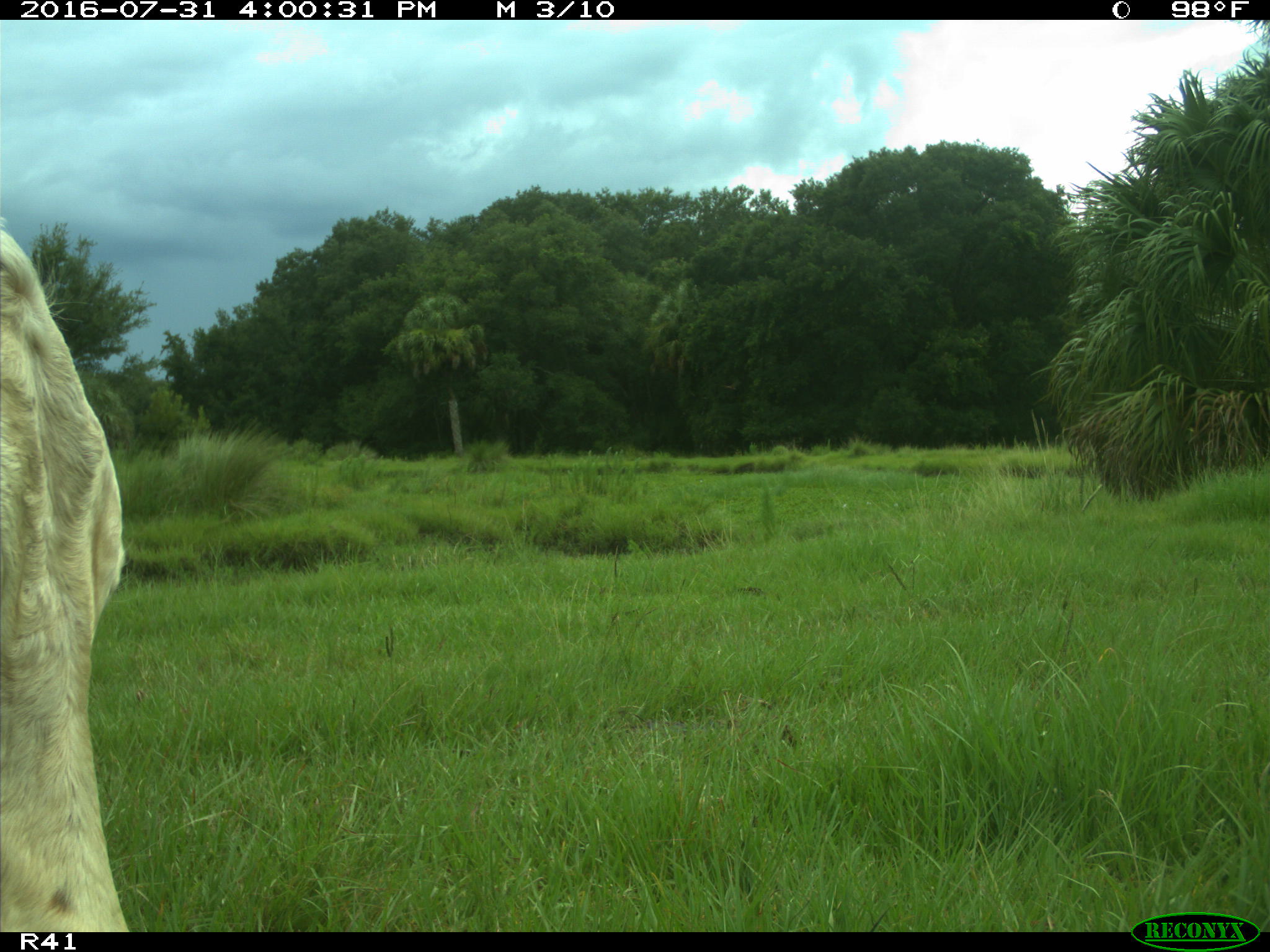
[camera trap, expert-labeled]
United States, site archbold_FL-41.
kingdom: Animalia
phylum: Chordata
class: Mammalia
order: Artiodactyla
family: Bovidae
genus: Bos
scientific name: Bos taurus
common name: domestic cow